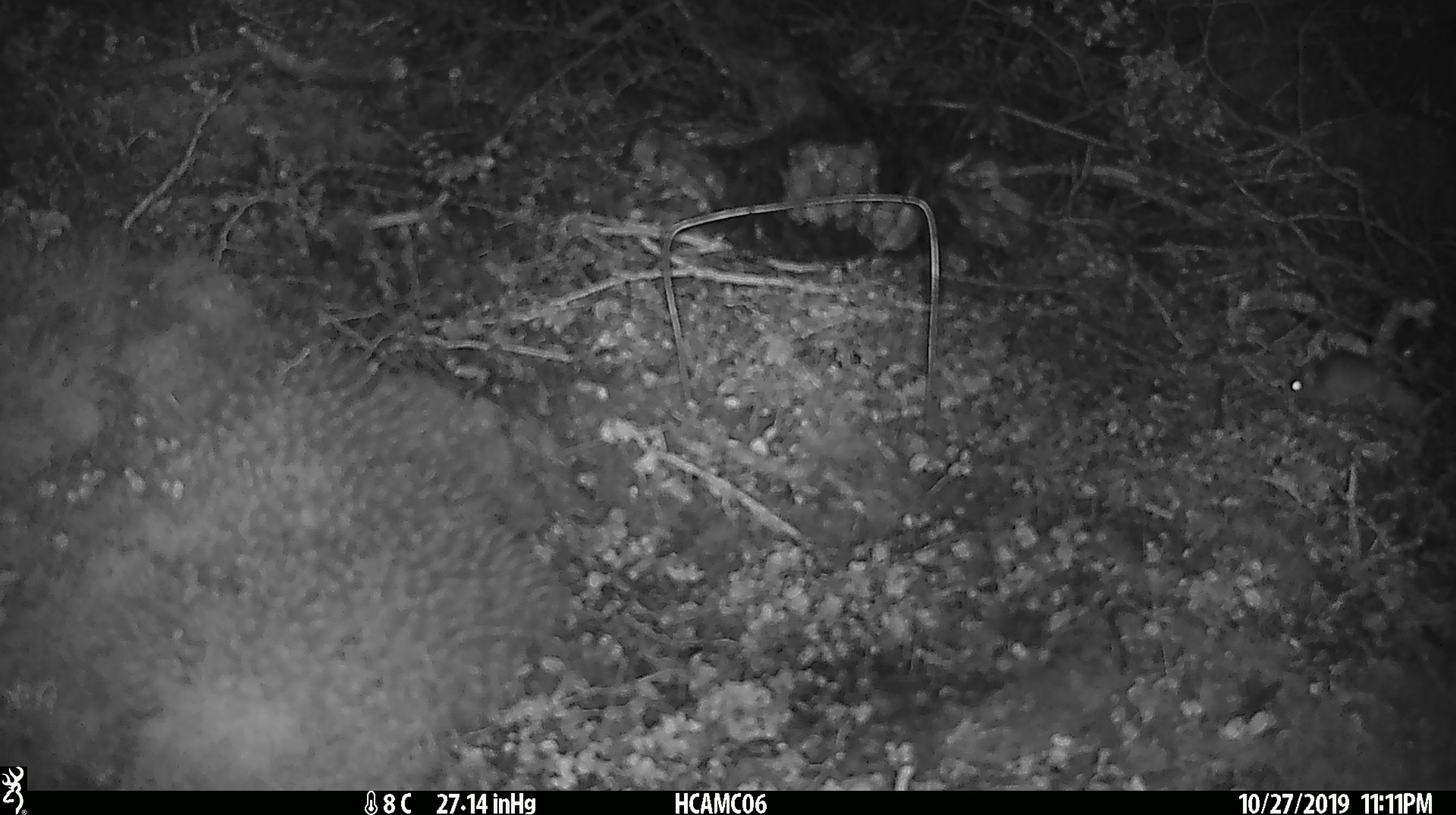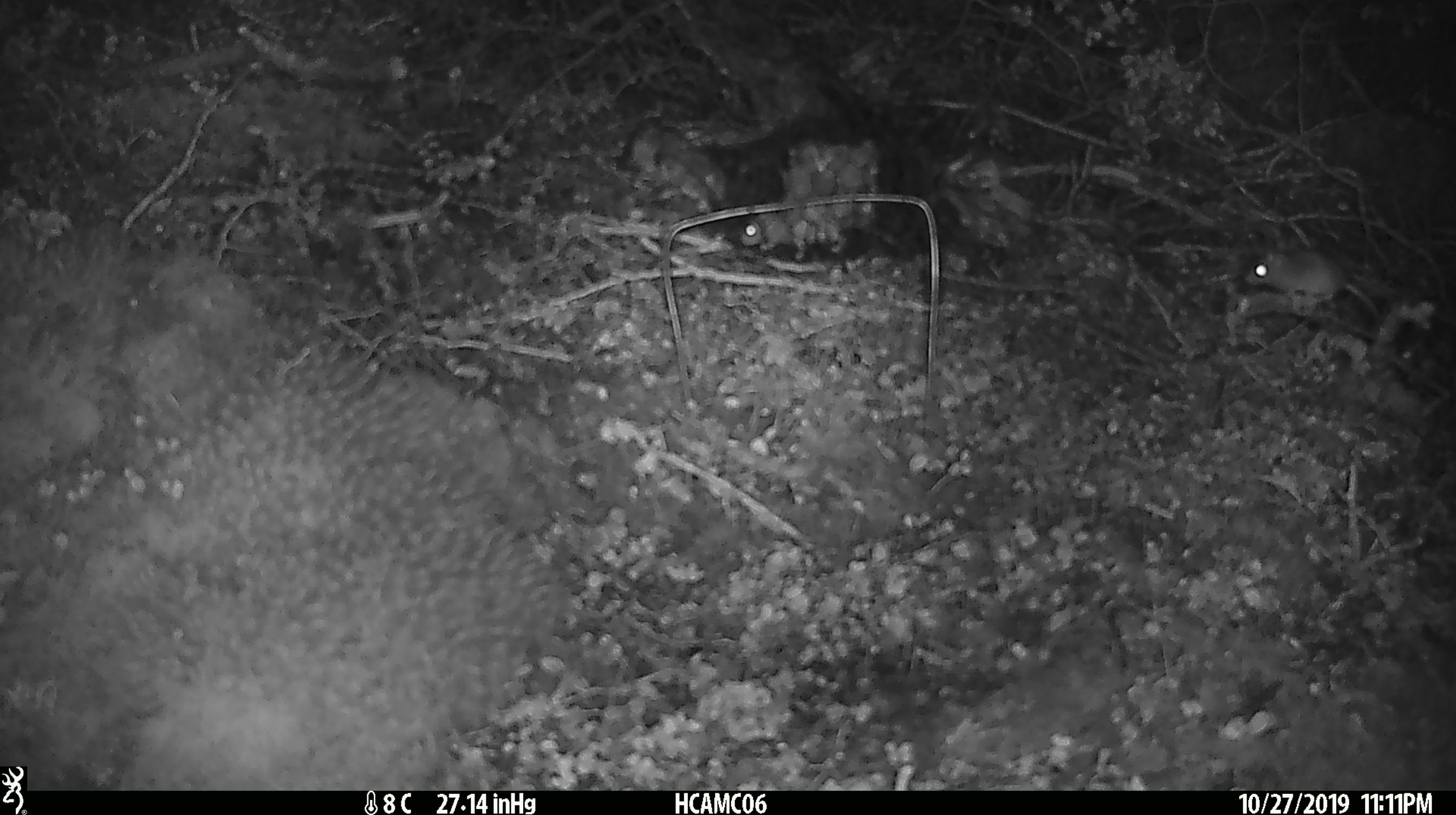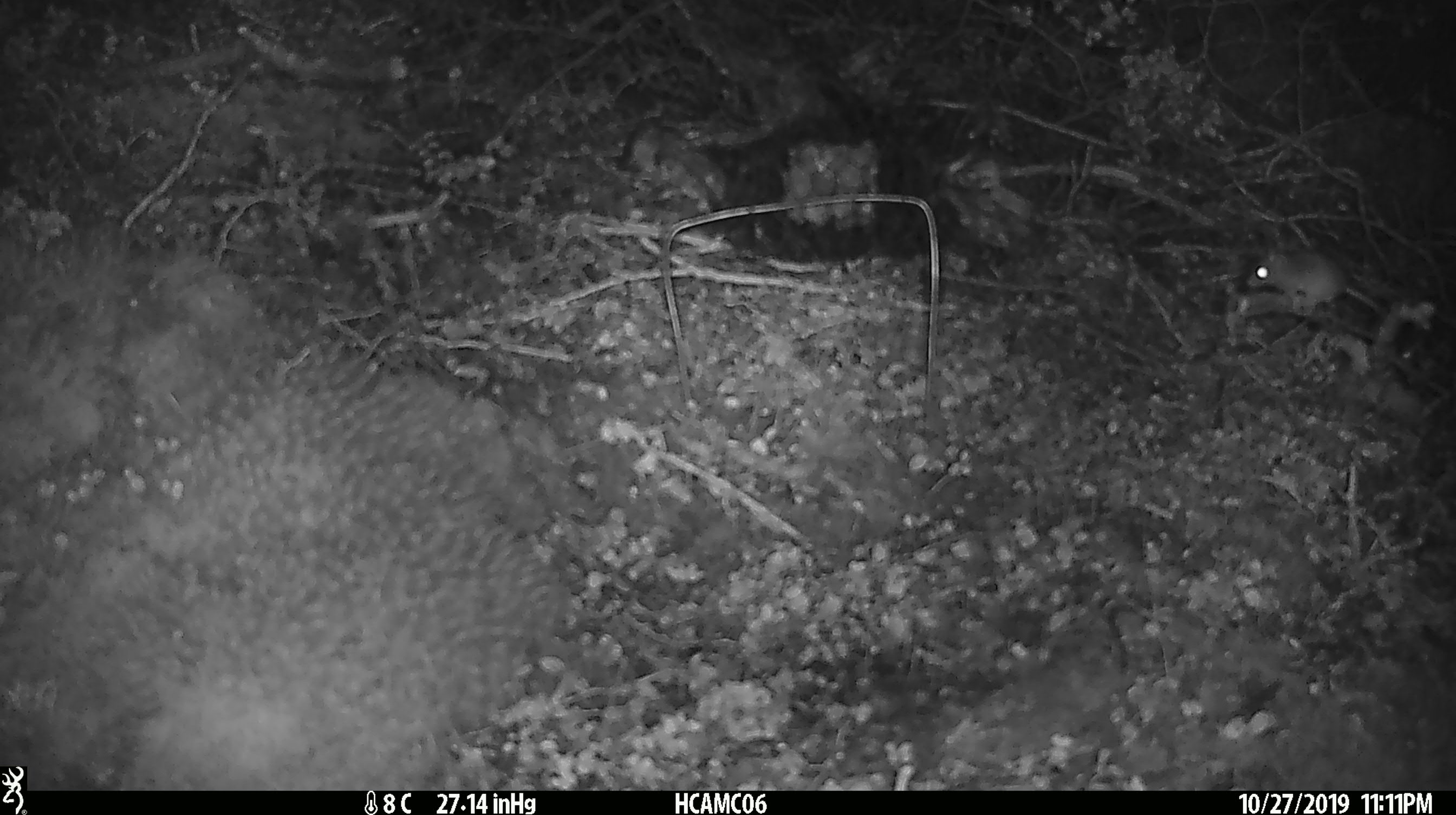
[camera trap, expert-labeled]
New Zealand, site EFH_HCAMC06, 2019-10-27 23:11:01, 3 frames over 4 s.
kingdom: Animalia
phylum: Chordata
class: Mammalia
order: Rodentia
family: Muridae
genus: Mus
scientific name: Mus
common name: mouse